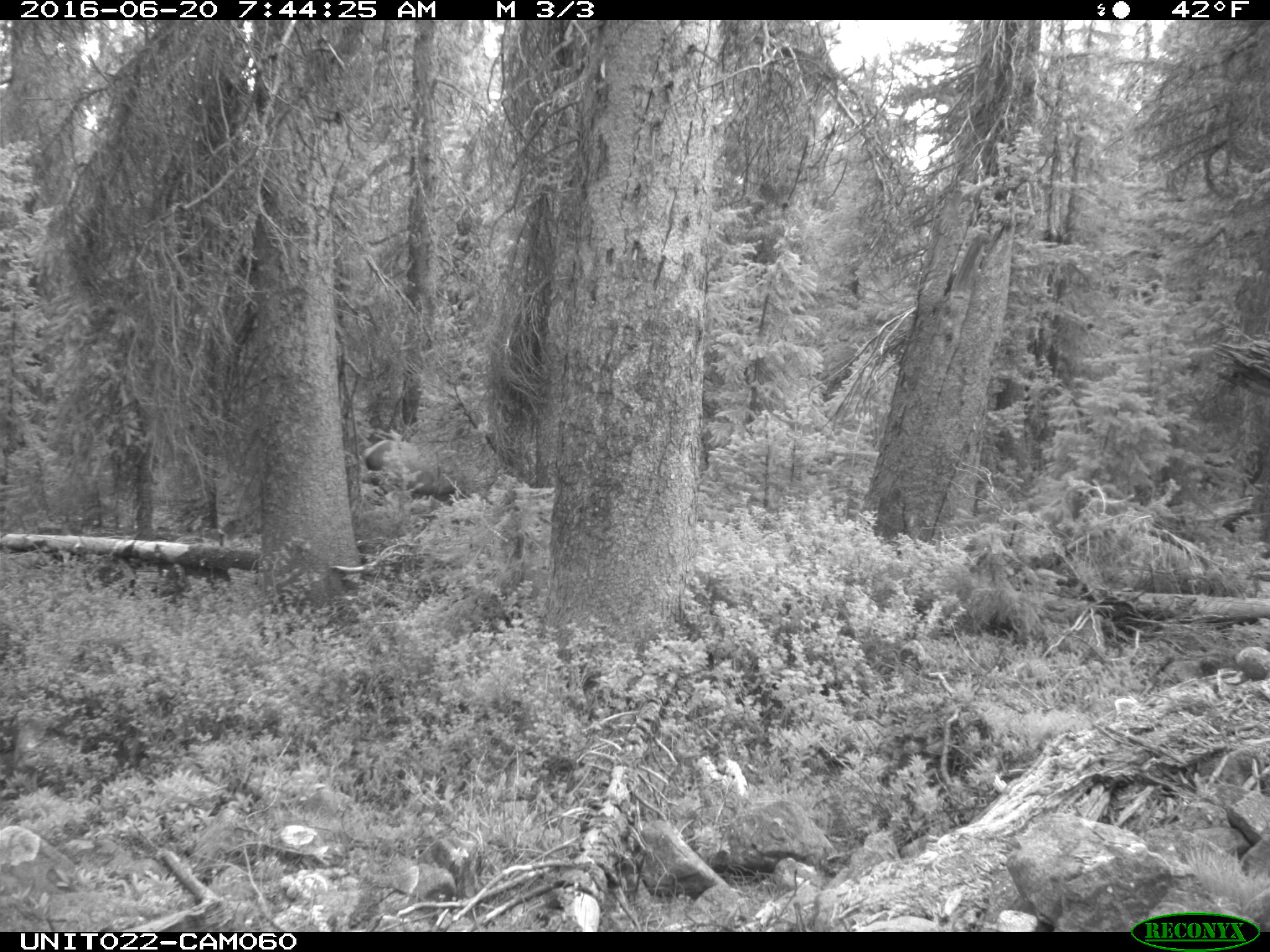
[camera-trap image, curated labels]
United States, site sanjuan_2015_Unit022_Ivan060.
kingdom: Animalia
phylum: Chordata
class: Mammalia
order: Artiodactyla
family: Cervidae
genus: Cervus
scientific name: Cervus elaphus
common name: red deer